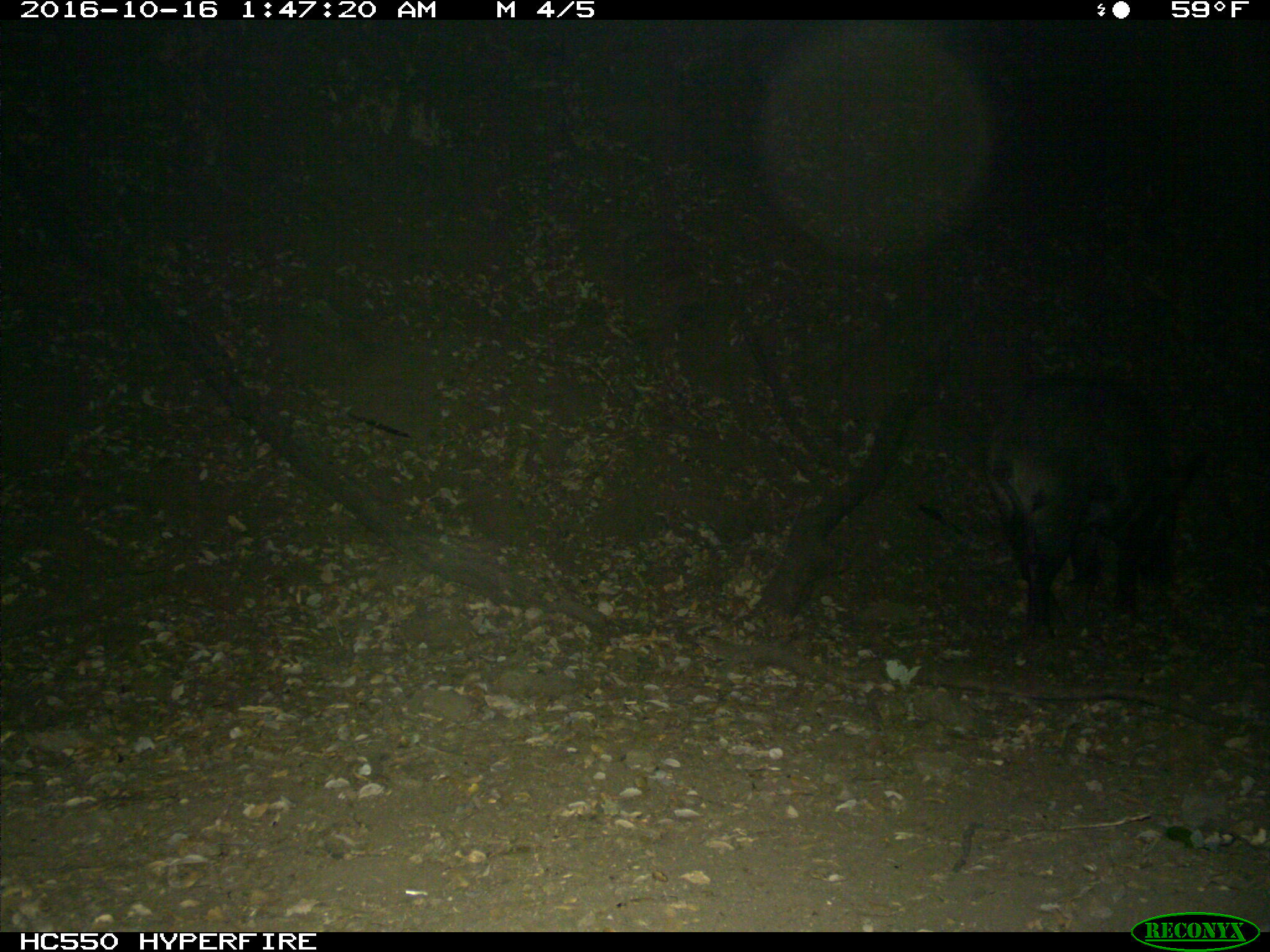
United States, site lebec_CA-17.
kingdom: Animalia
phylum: Chordata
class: Mammalia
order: Artiodactyla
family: Suidae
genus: Sus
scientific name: Sus scrofa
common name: wild boar